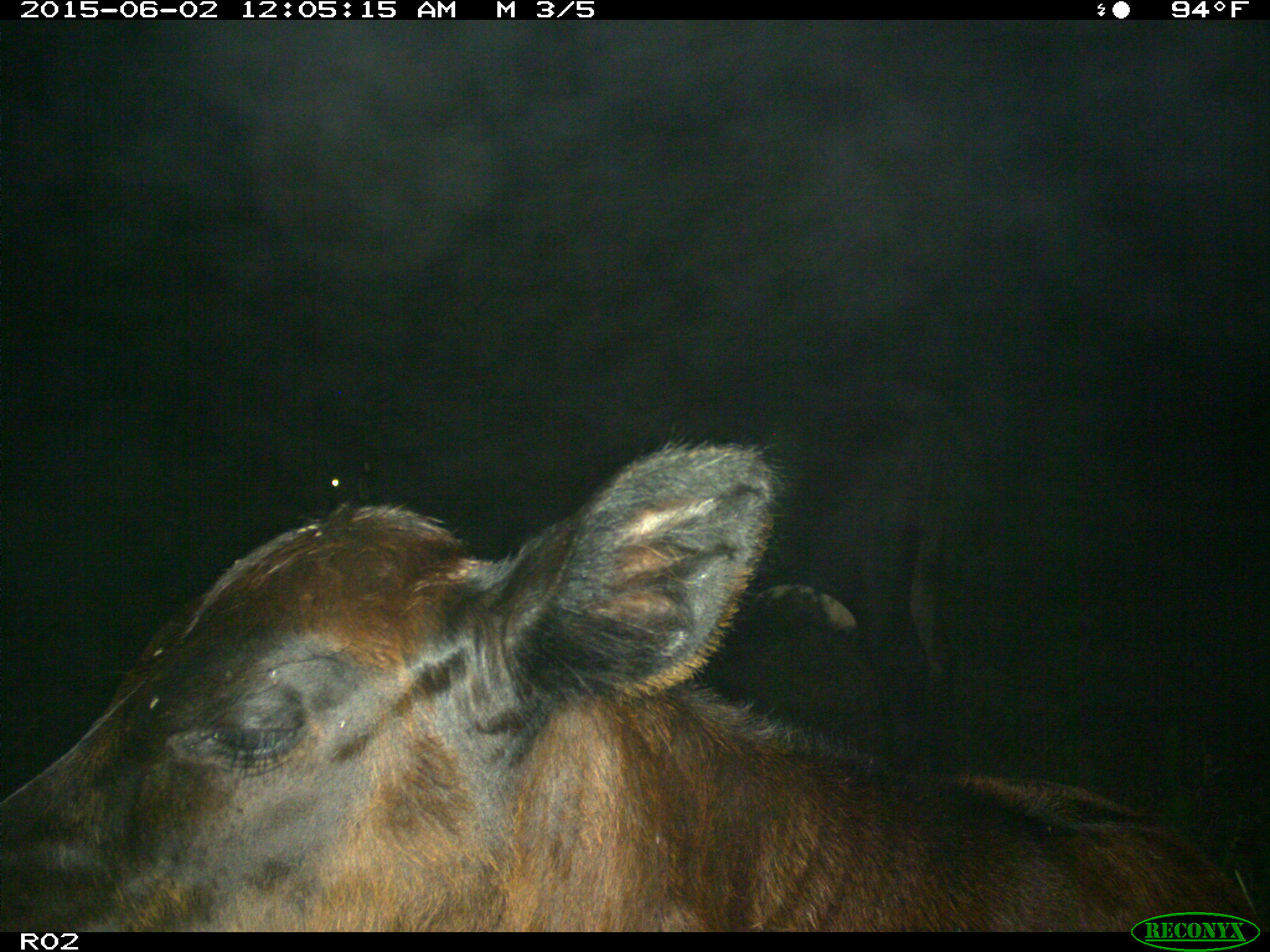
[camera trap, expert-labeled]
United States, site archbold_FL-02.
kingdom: Animalia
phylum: Chordata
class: Mammalia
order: Artiodactyla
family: Bovidae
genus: Bos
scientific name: Bos taurus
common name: domestic cow